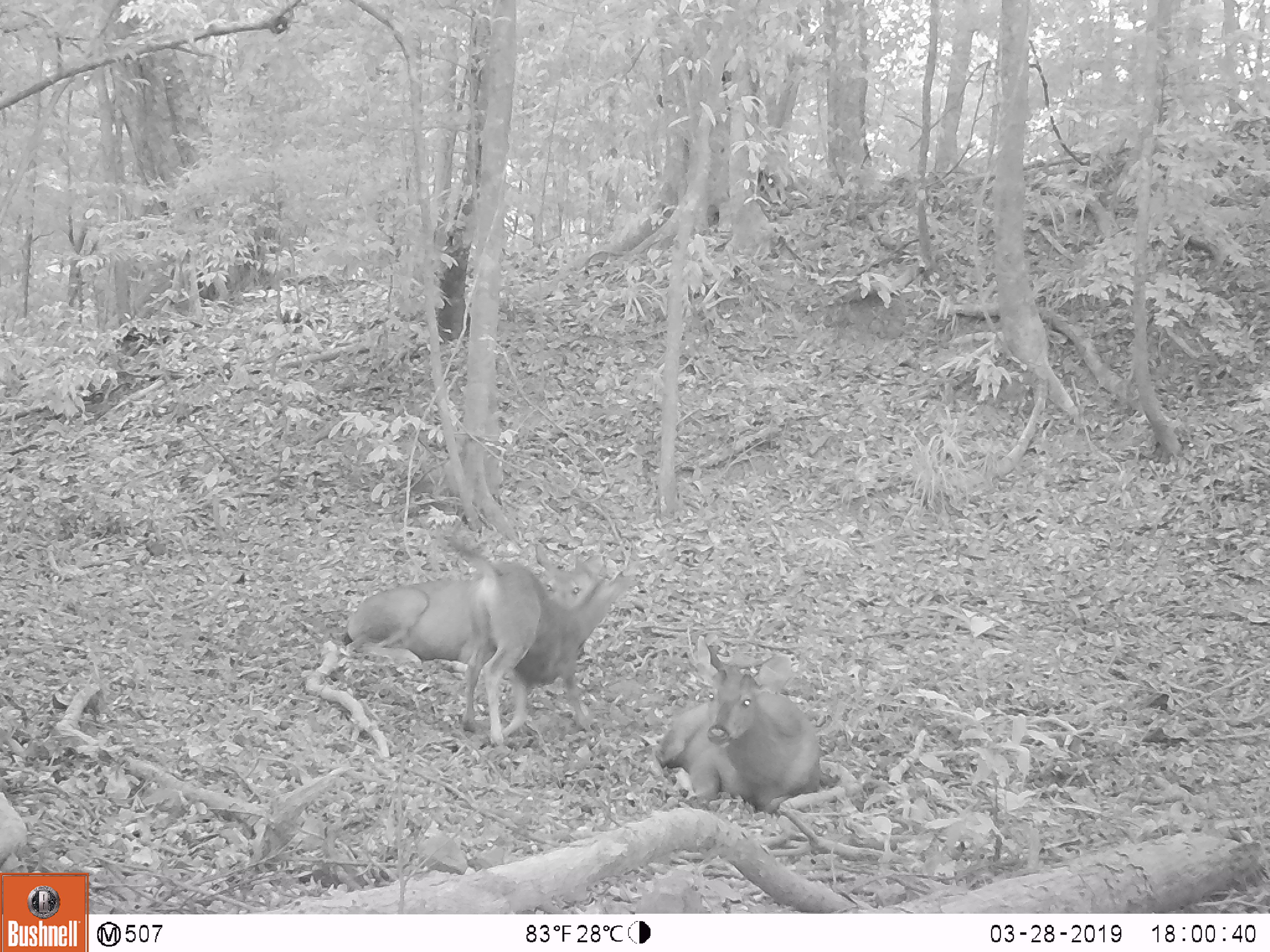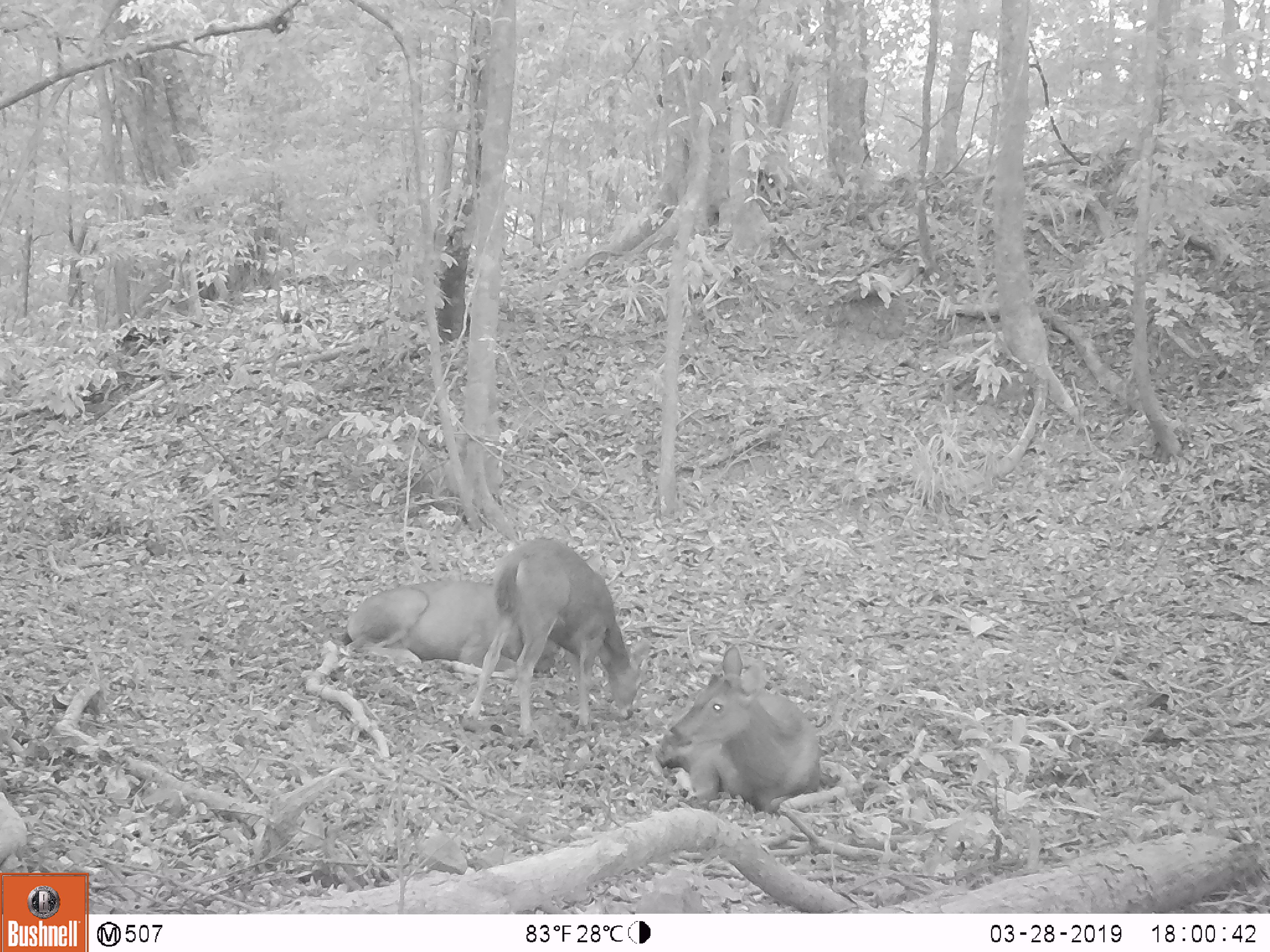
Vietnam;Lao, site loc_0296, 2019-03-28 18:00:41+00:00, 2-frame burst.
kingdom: Animalia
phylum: Chordata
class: Mammalia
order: Artiodactyla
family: Cervidae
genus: Rusa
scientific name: Rusa unicolor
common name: sambar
Sambar (Rusa unicolor). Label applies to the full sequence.